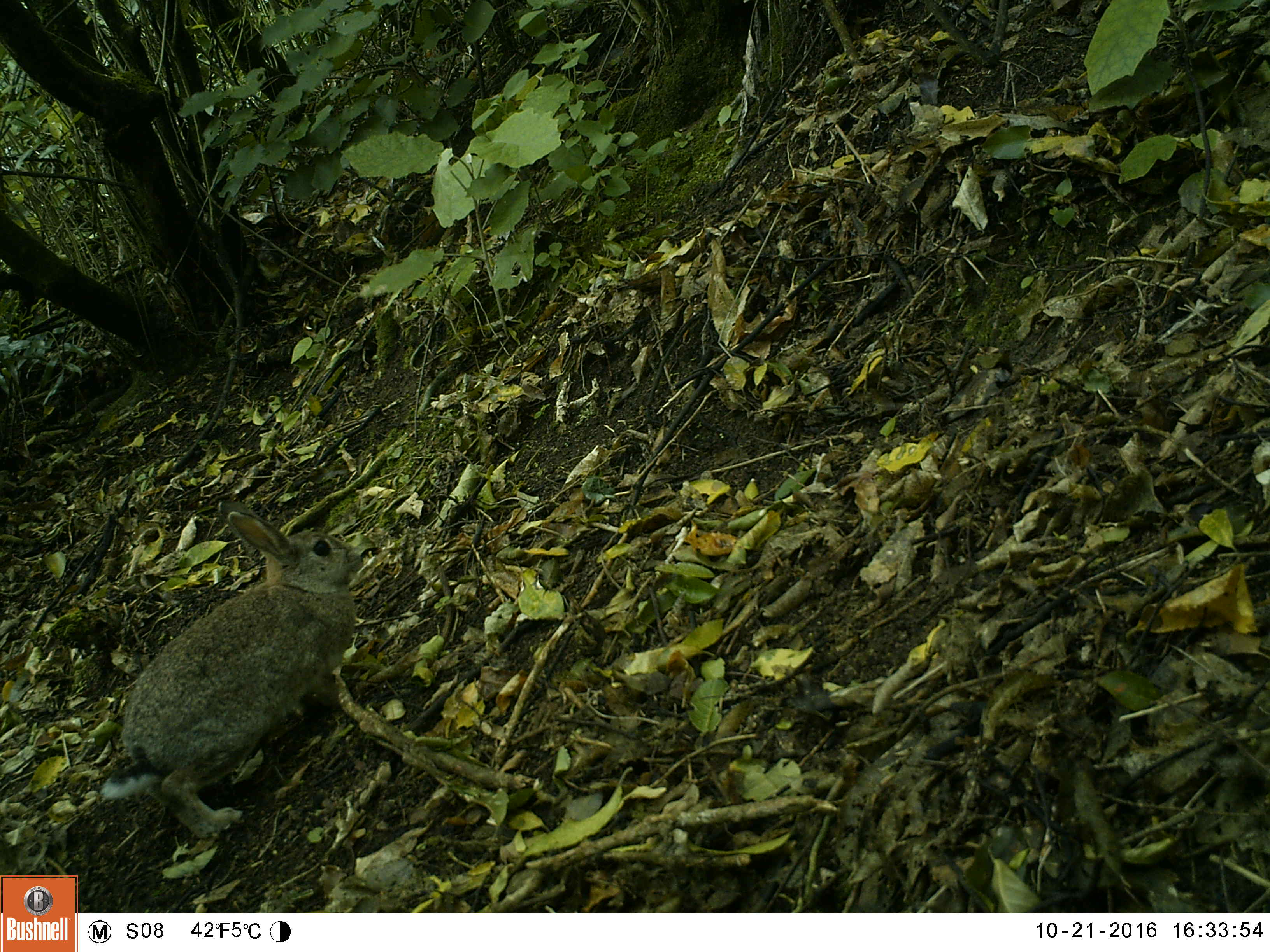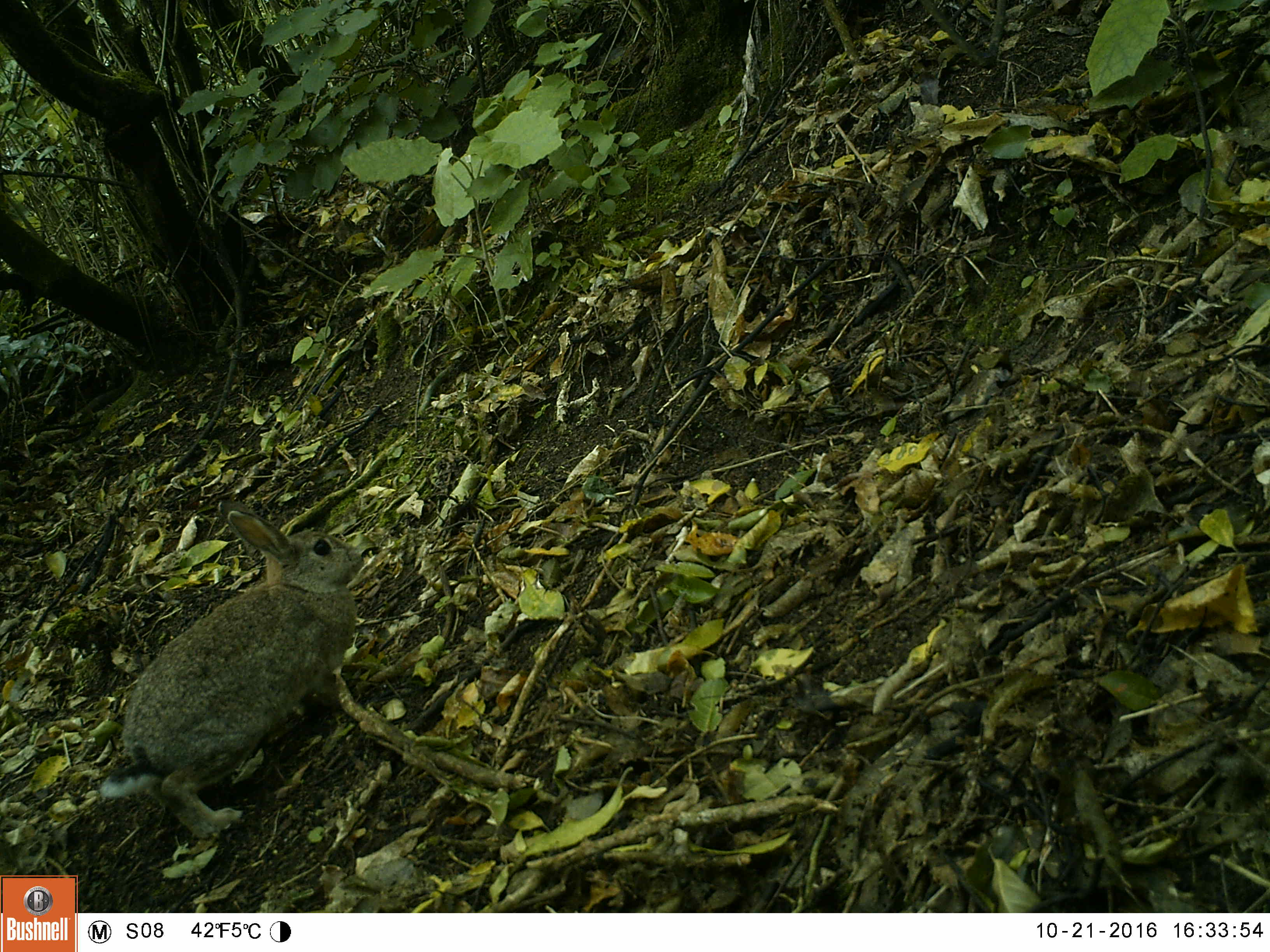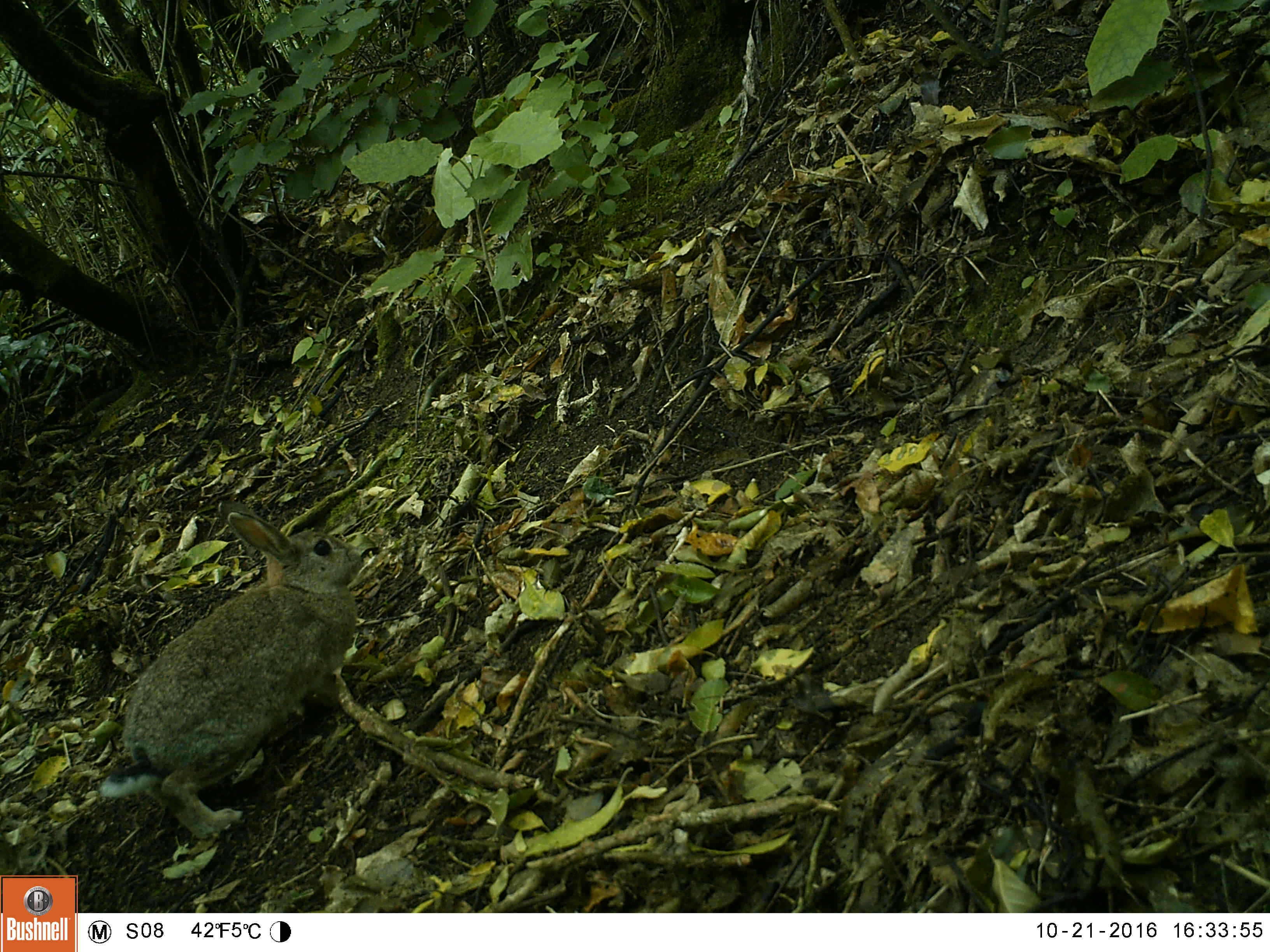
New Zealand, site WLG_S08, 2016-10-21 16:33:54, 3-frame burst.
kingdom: Animalia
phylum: Chordata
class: Mammalia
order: Lagomorpha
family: Leporidae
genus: Oryctolagus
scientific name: Oryctolagus cuniculus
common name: european rabbit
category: rabbit